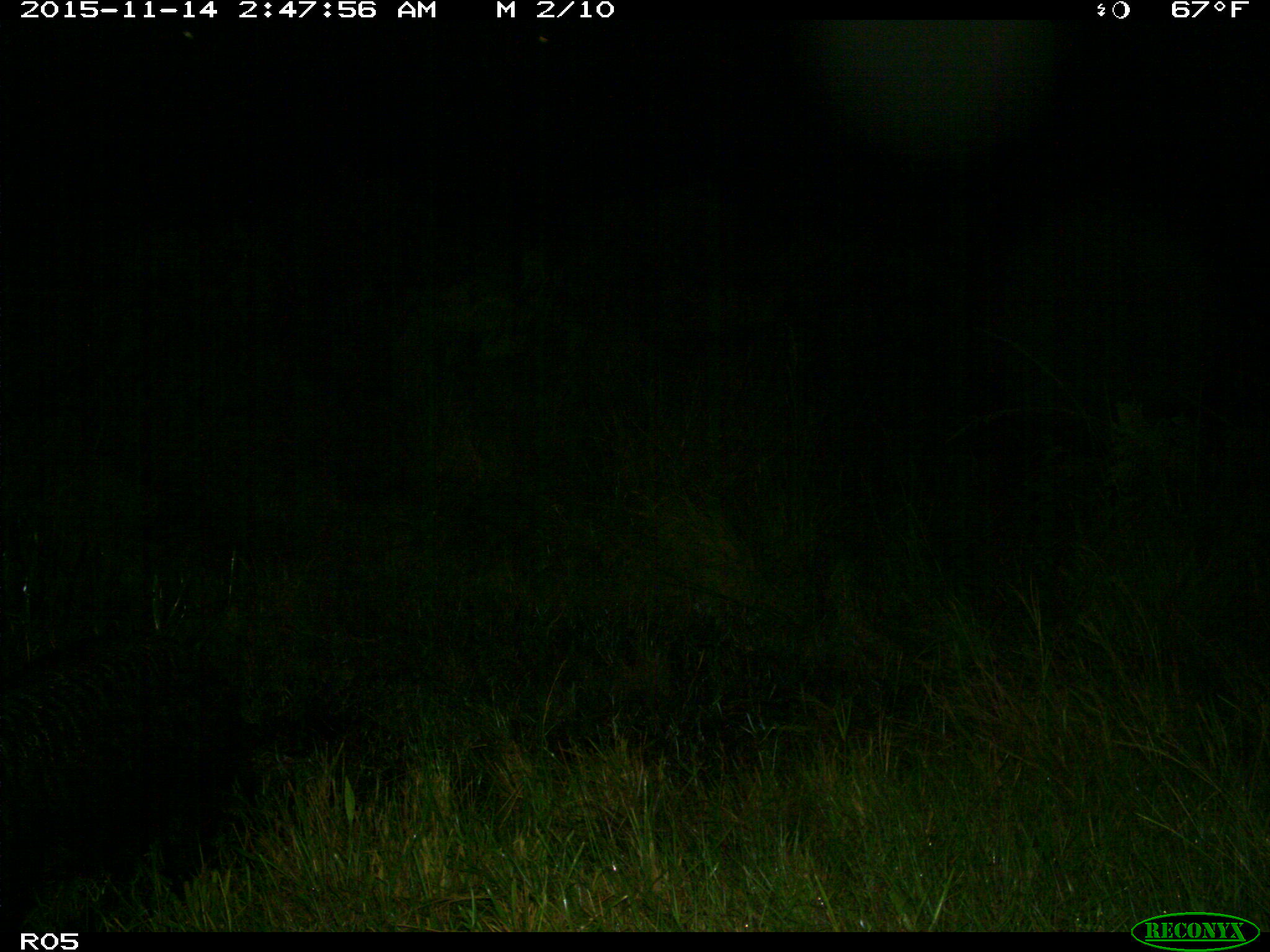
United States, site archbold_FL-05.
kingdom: Animalia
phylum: Chordata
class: Mammalia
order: Artiodactyla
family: Suidae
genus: Sus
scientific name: Sus scrofa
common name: wild boar